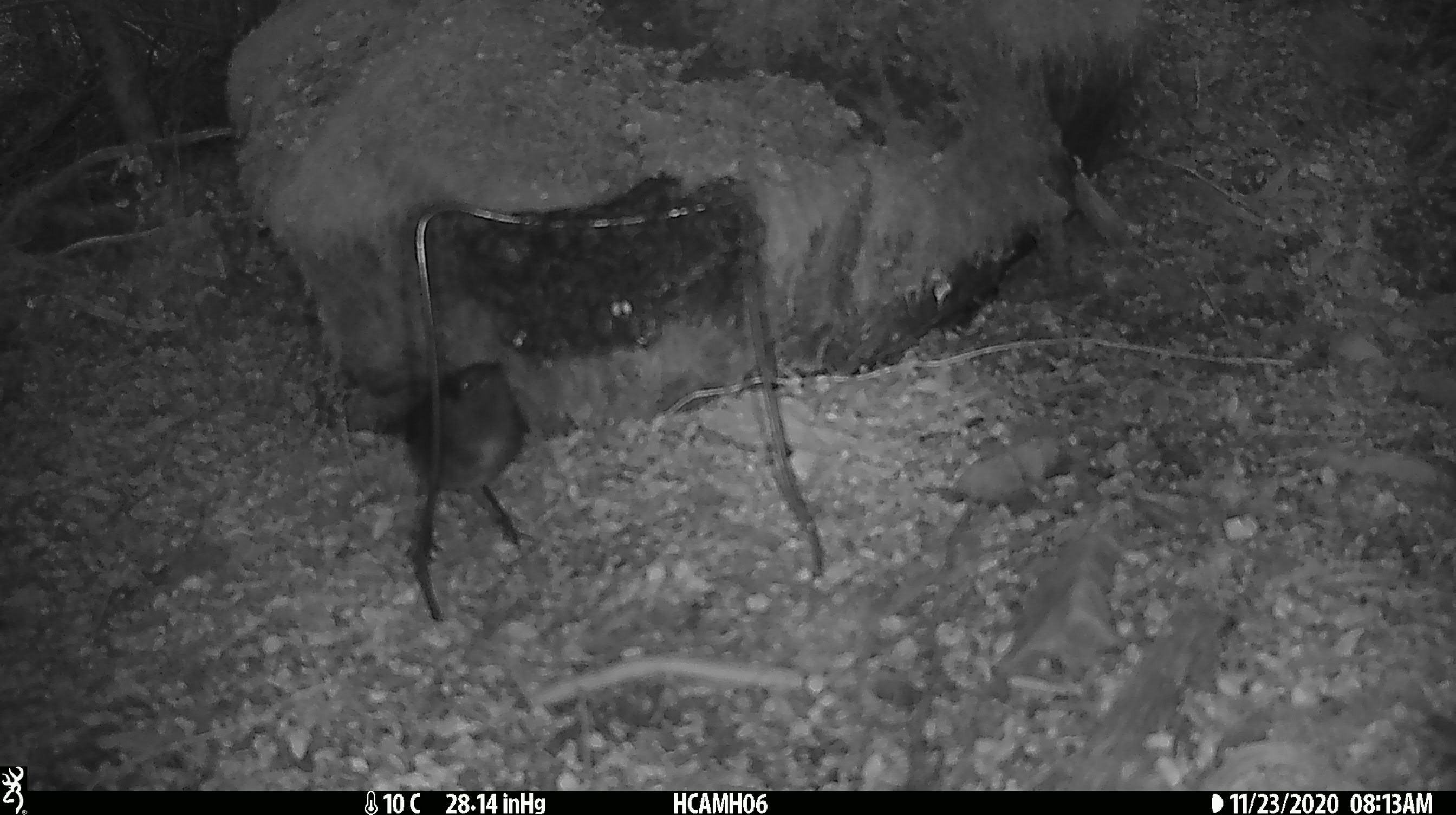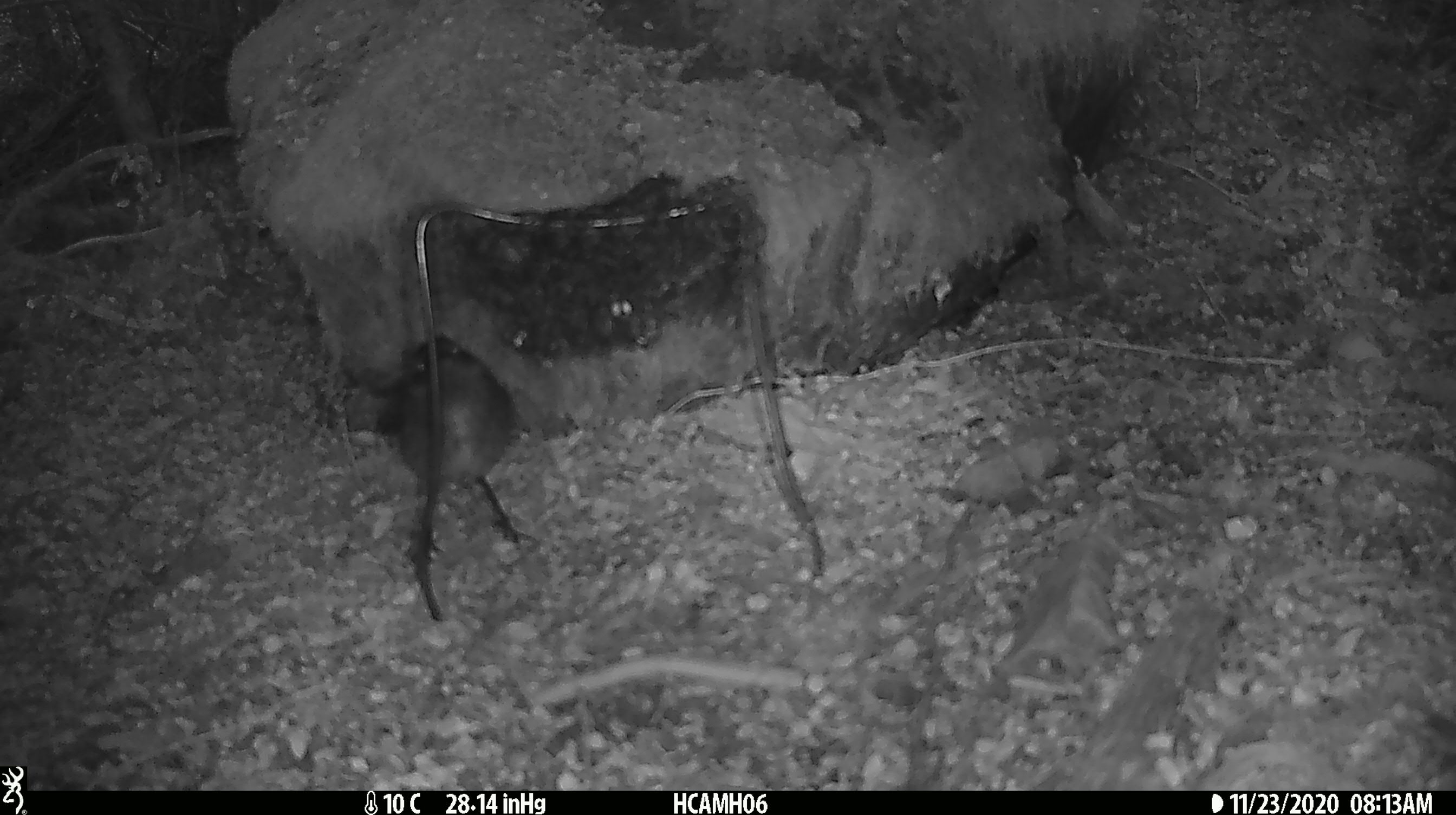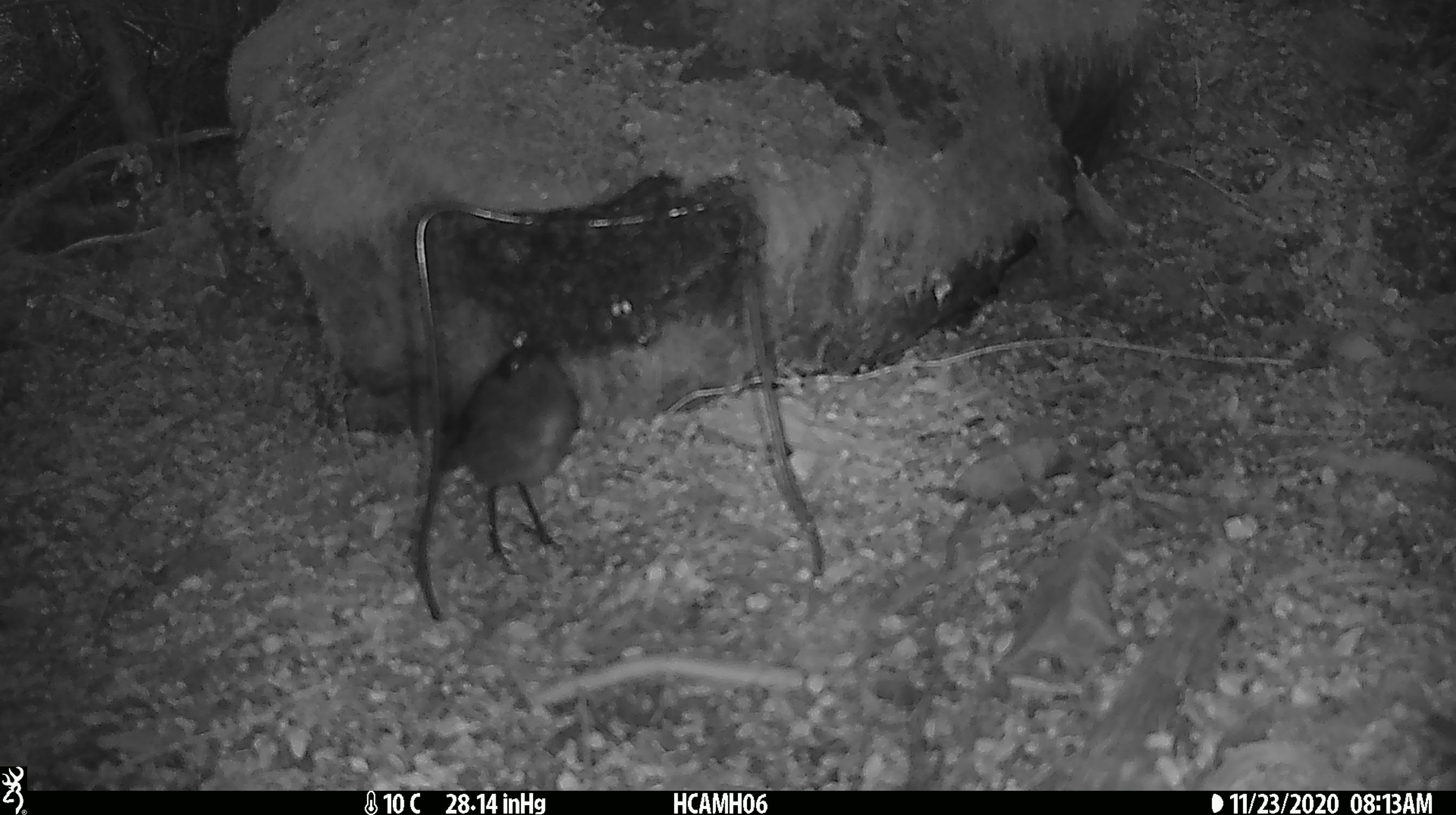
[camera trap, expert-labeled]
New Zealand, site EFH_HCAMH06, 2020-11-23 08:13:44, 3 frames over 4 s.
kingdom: Animalia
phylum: Chordata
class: Aves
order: Passeriformes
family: Petroicidae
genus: Petroica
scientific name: Petroica australis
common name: new zealand robin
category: robin